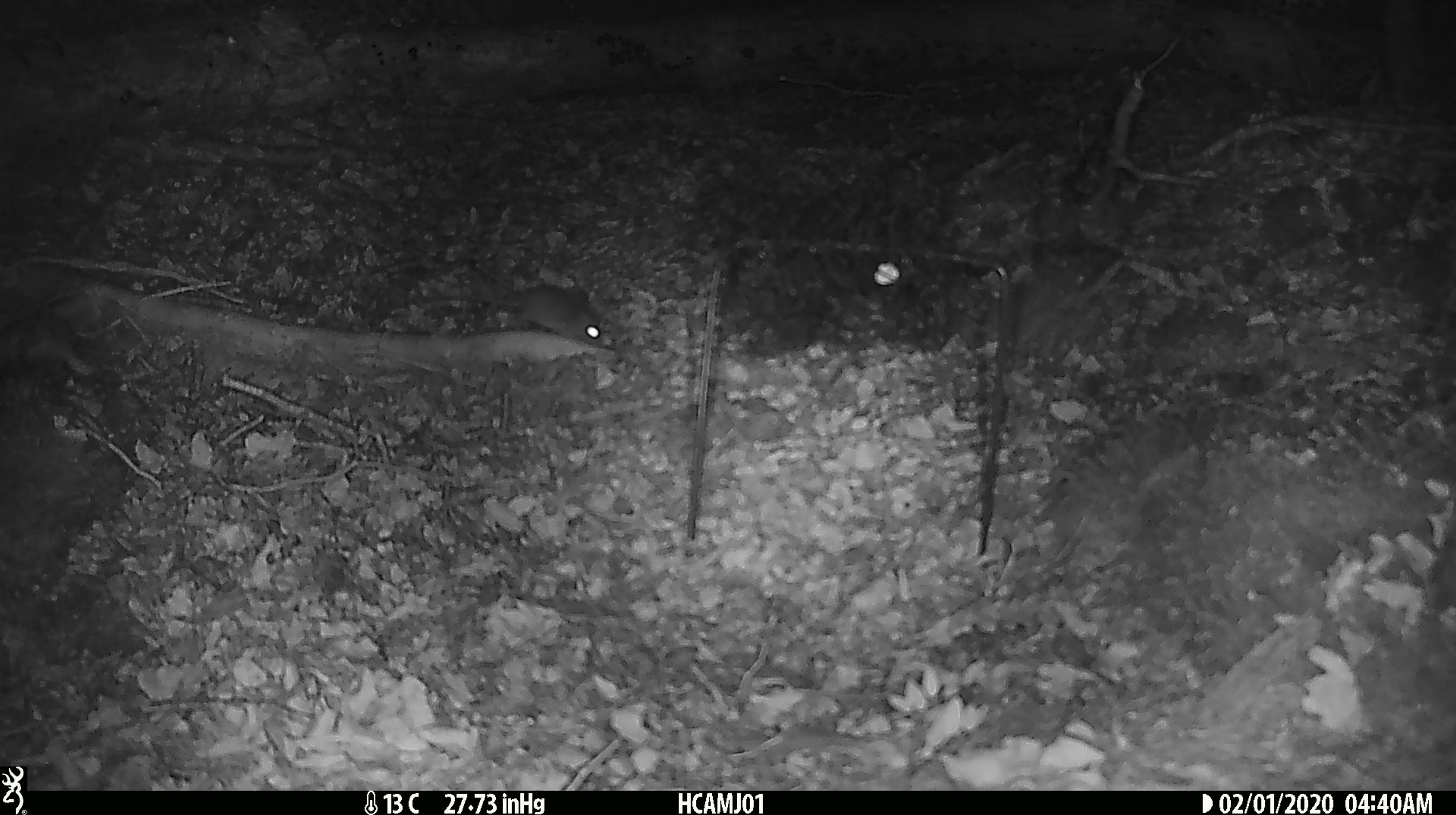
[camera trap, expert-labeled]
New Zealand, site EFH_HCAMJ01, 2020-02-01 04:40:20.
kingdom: Animalia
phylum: Chordata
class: Mammalia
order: Rodentia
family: Muridae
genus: Mus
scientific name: Mus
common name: mouse